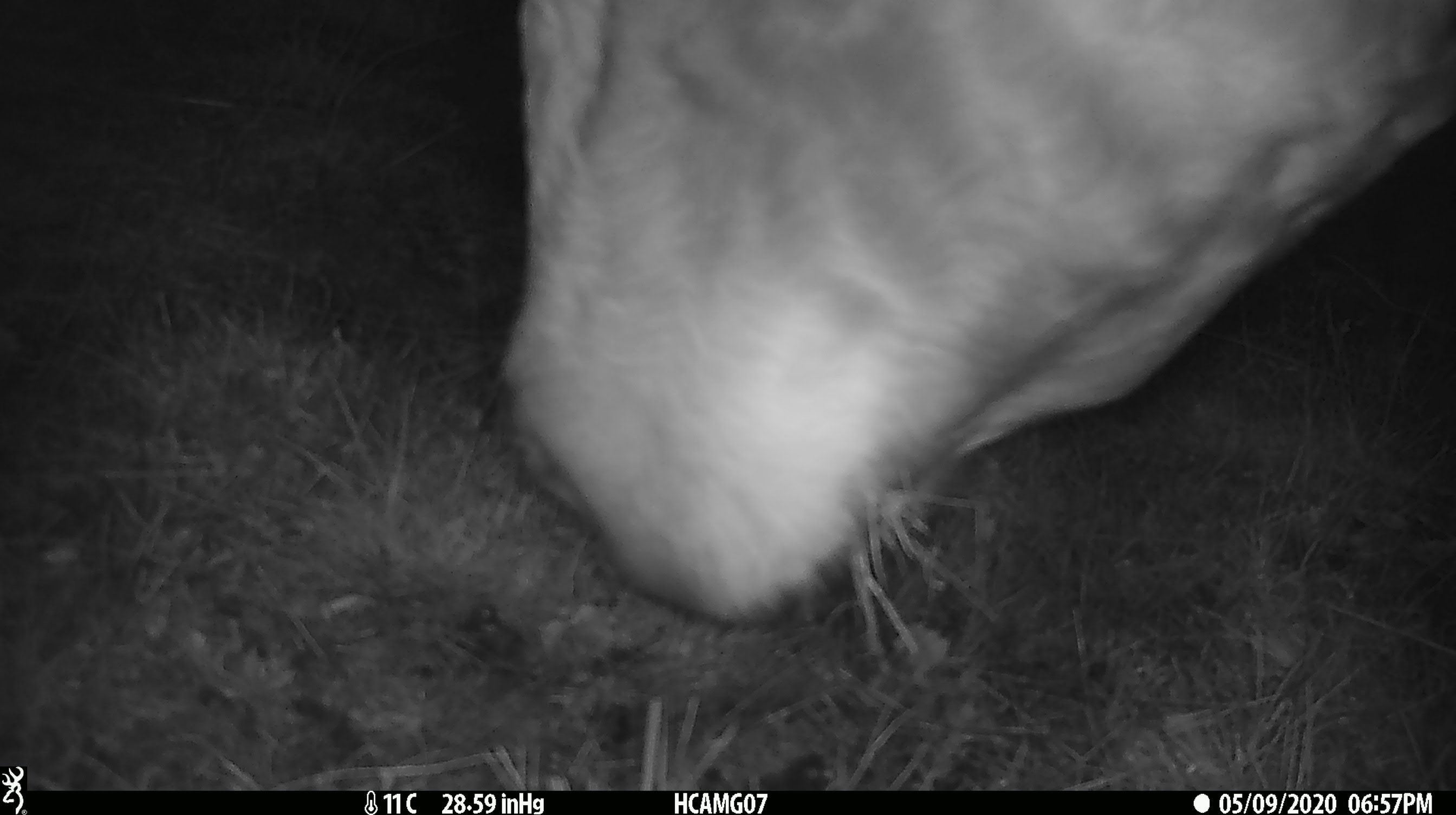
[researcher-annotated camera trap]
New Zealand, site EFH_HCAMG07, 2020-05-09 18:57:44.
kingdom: Animalia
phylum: Chordata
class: Mammalia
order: Artiodactyla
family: Bovidae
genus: Bos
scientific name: Bos taurus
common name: domestic cow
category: cow